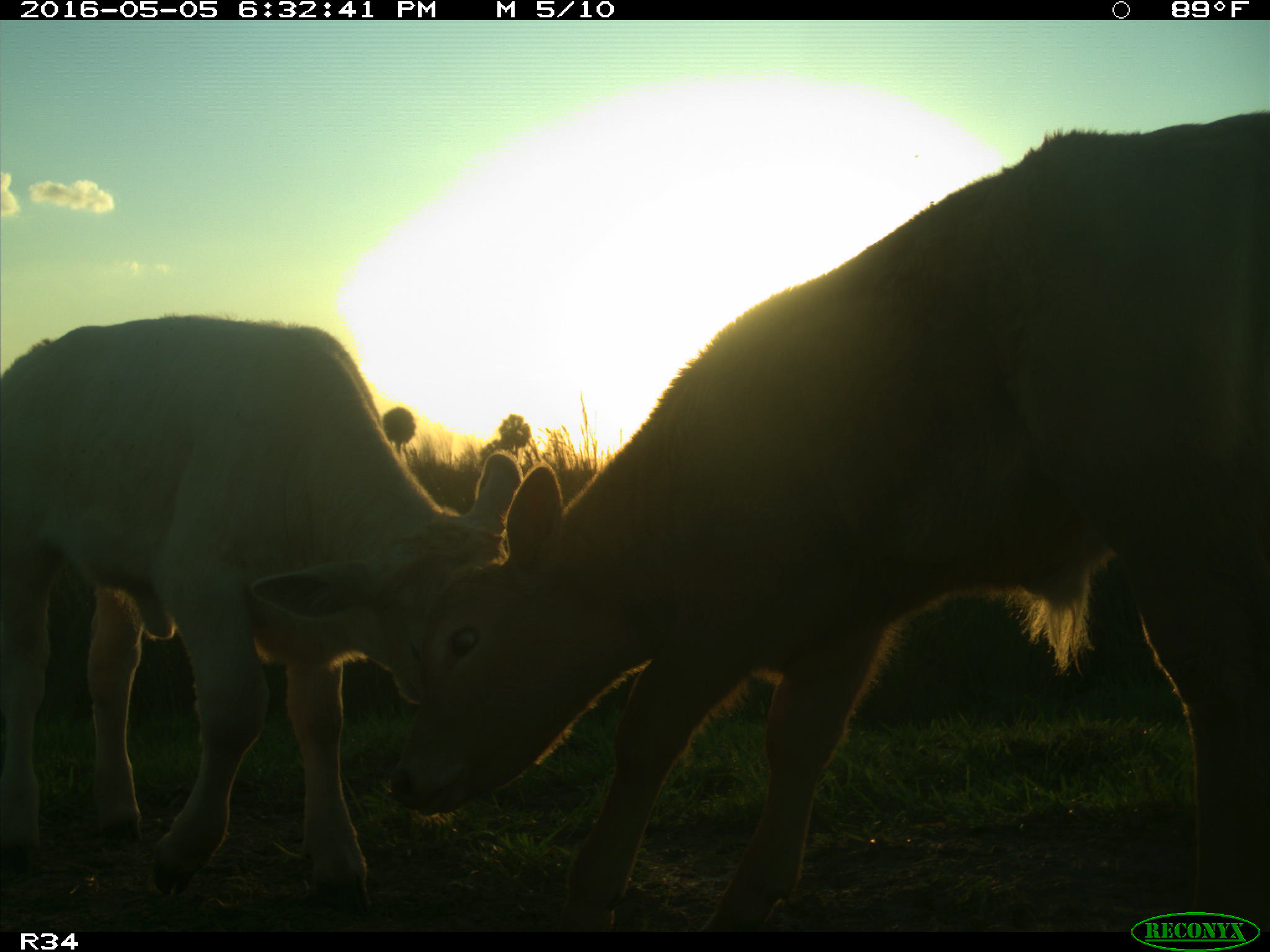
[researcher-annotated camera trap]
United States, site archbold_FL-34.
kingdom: Animalia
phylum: Chordata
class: Mammalia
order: Artiodactyla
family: Bovidae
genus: Bos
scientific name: Bos taurus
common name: domestic cow